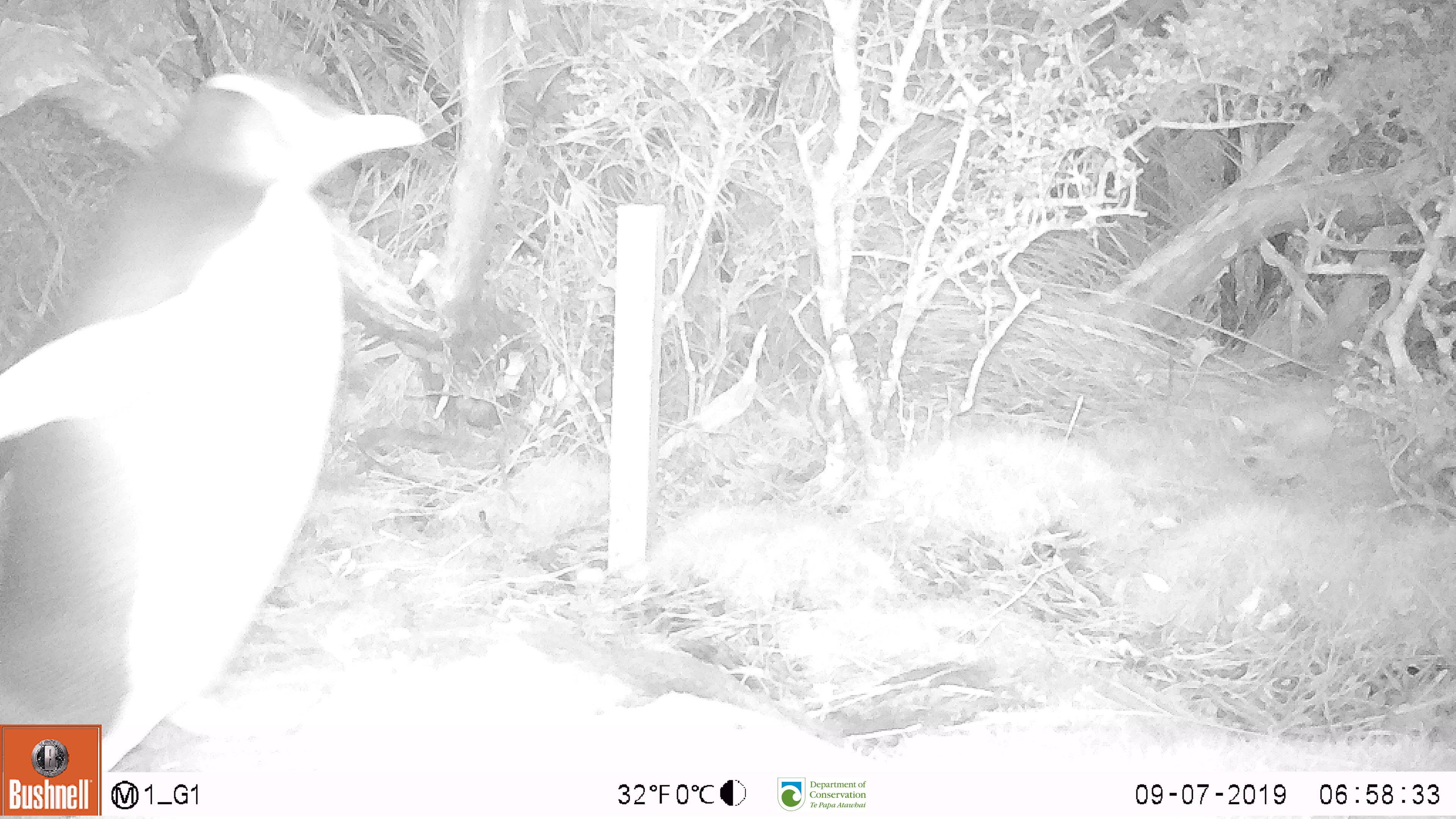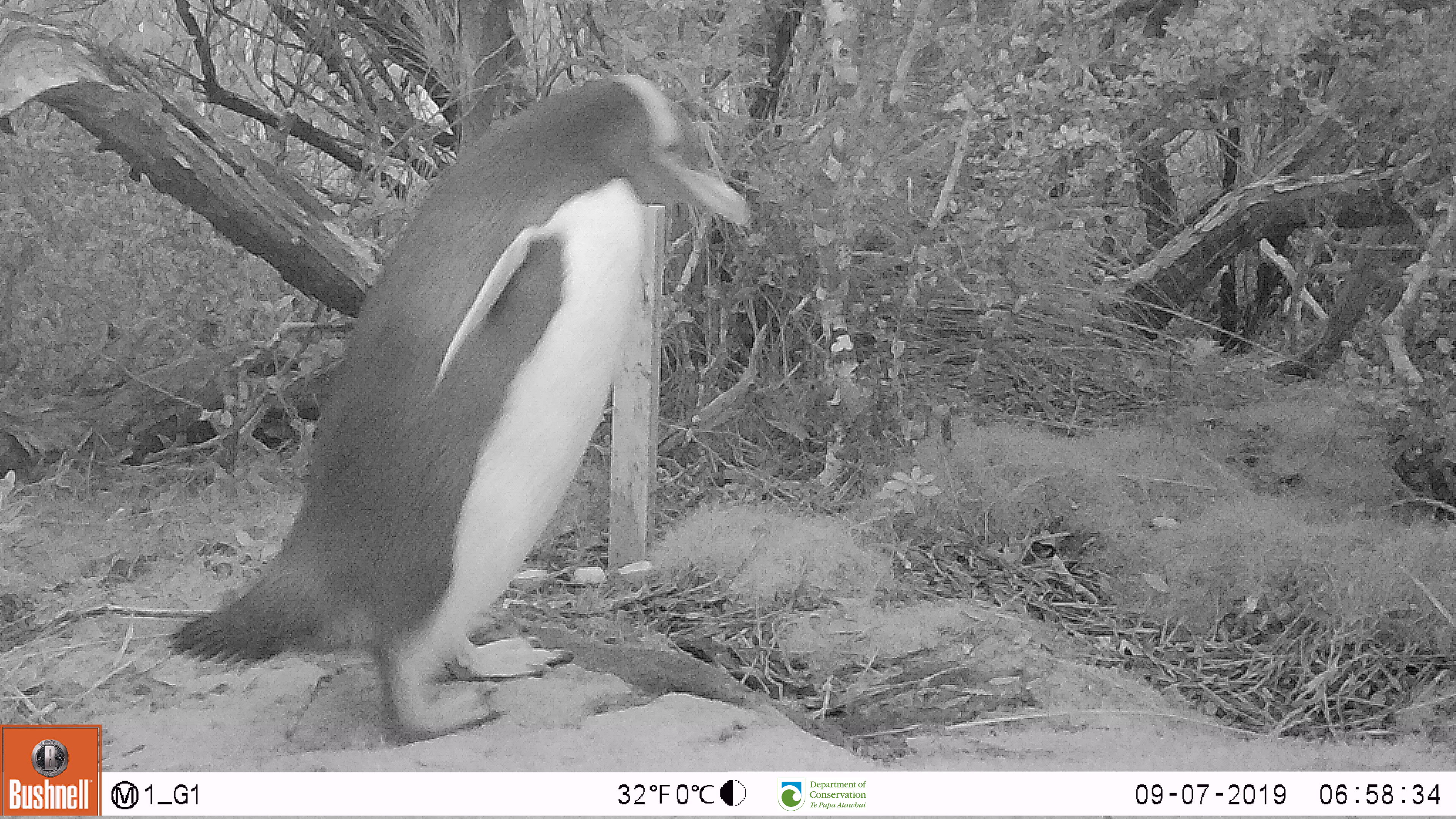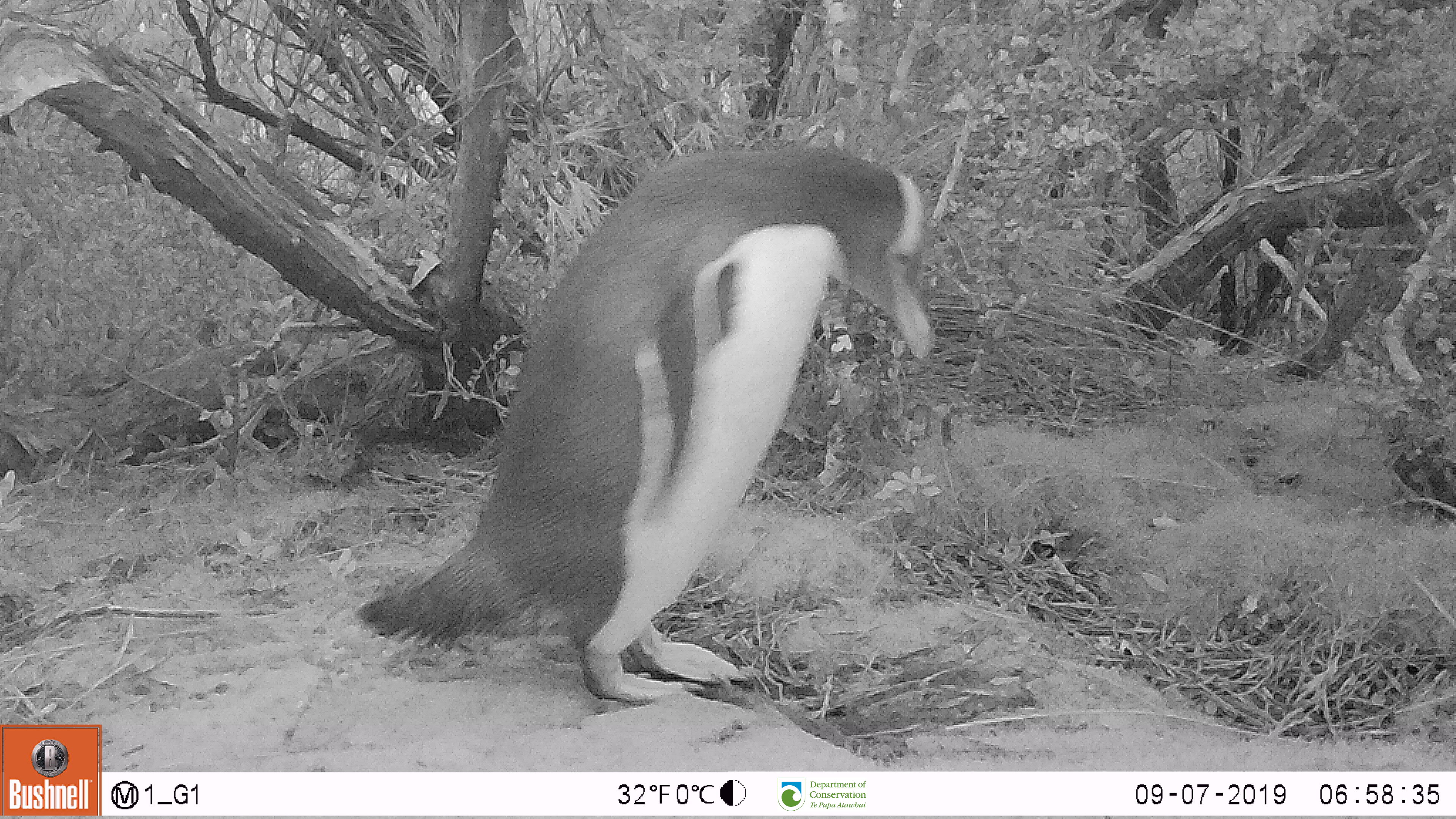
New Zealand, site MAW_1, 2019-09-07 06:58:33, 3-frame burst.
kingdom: Animalia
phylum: Chordata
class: Aves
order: Sphenisciformes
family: Spheniscidae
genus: Megadyptes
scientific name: Megadyptes antipodes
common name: yellow-eyed penguin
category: yellow eyed penguin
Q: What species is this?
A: Yellow eyed penguin (yellow-eyed penguin) (Megadyptes antipodes).